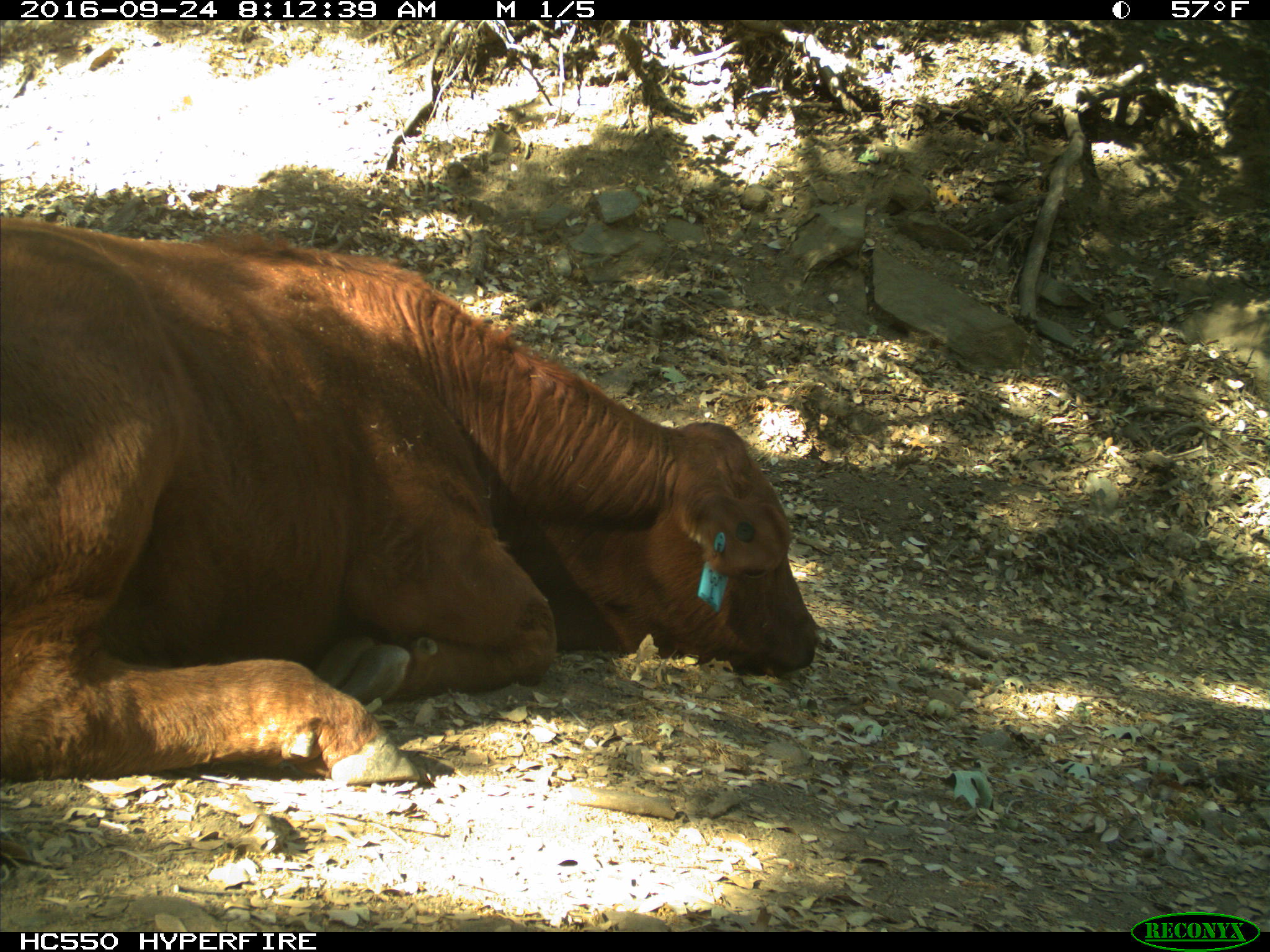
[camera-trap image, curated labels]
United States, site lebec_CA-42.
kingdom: Animalia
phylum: Chordata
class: Mammalia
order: Artiodactyla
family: Bovidae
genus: Bos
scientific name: Bos taurus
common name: domestic cow